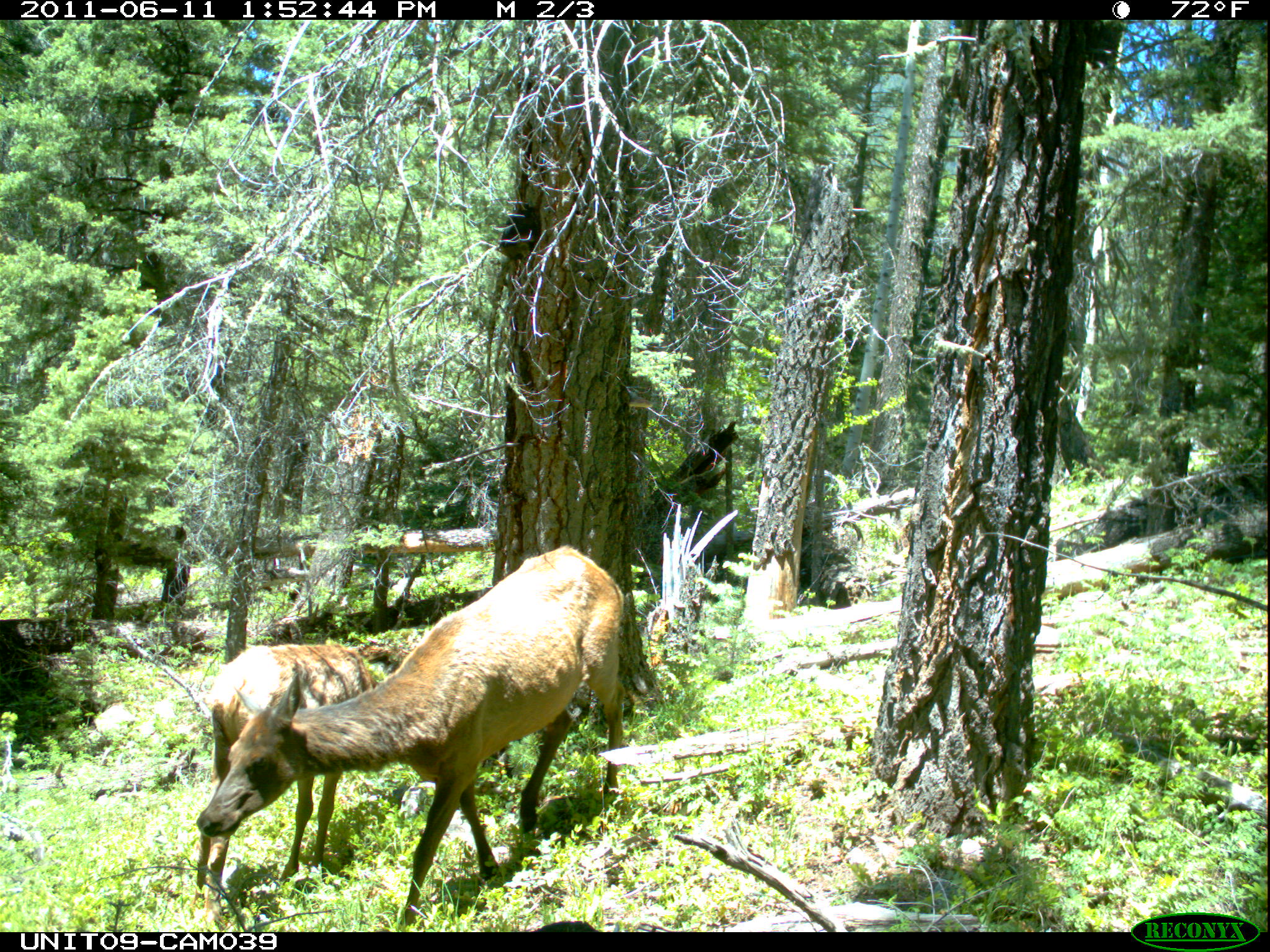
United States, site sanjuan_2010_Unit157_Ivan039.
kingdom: Animalia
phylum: Chordata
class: Mammalia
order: Artiodactyla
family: Cervidae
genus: Cervus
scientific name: Cervus elaphus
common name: red deer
Cervus elaphus (red deer).